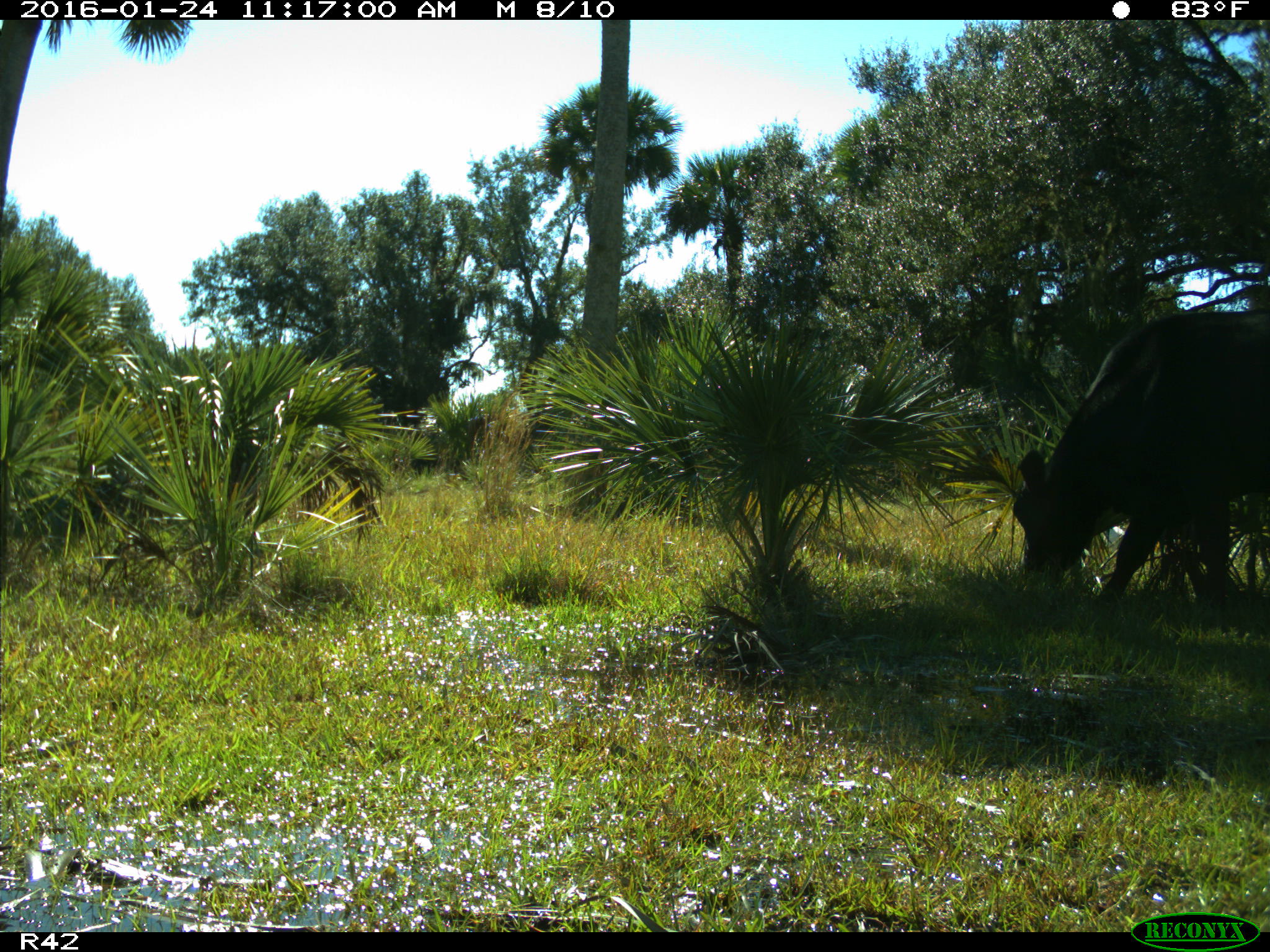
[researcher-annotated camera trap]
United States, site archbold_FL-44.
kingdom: Animalia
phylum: Chordata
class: Mammalia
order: Artiodactyla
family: Bovidae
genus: Bos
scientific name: Bos taurus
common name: domestic cow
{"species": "Bos taurus (domestic cow)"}